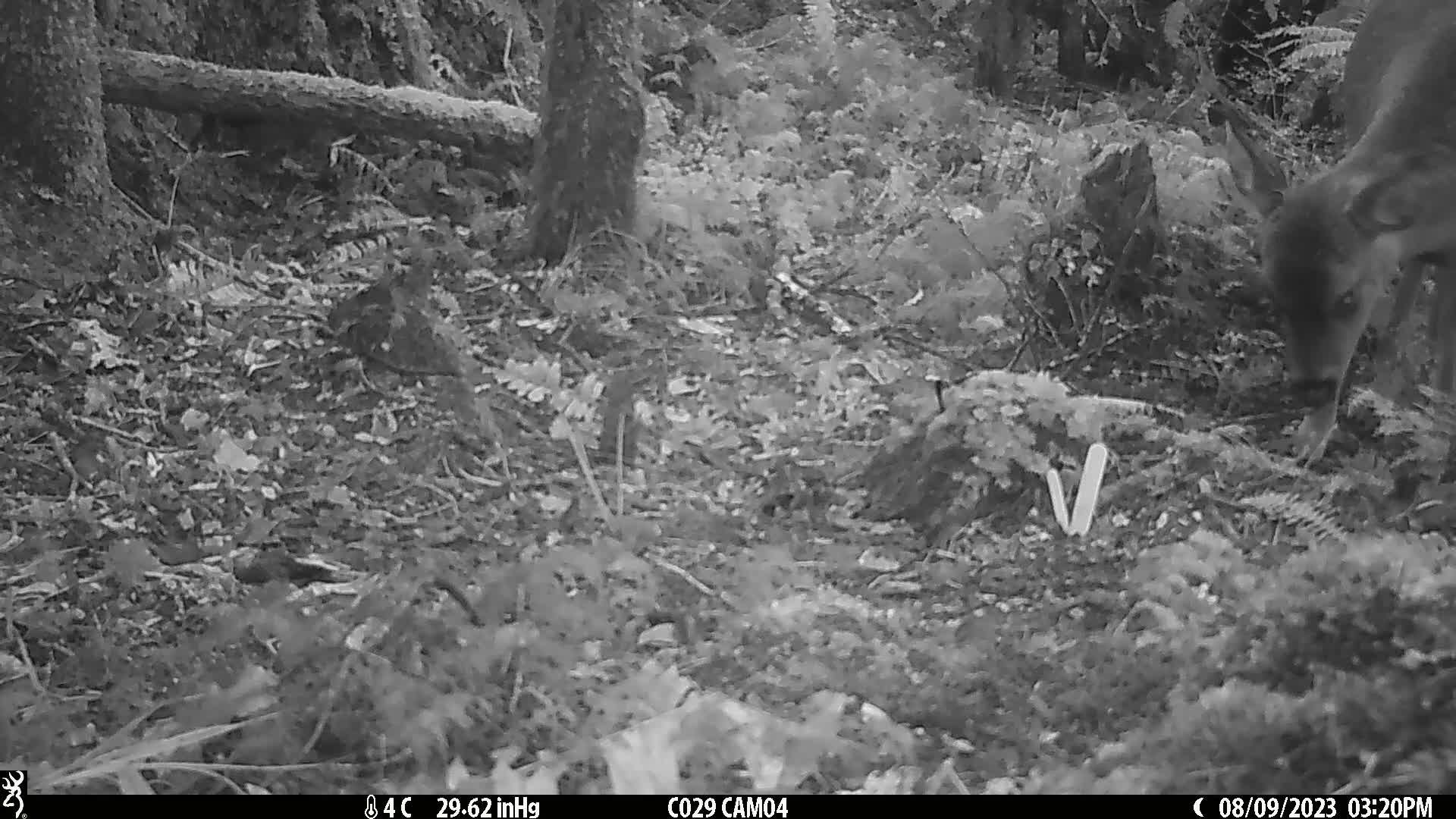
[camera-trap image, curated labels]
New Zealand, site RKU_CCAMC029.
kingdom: Animalia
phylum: Chordata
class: Mammalia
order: Artiodactyla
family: Cervidae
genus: Odocoileus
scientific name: Odocoileus virginianus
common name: white-tailed deer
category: white tailed deer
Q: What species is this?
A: White tailed deer (white-tailed deer) (Odocoileus virginianus).